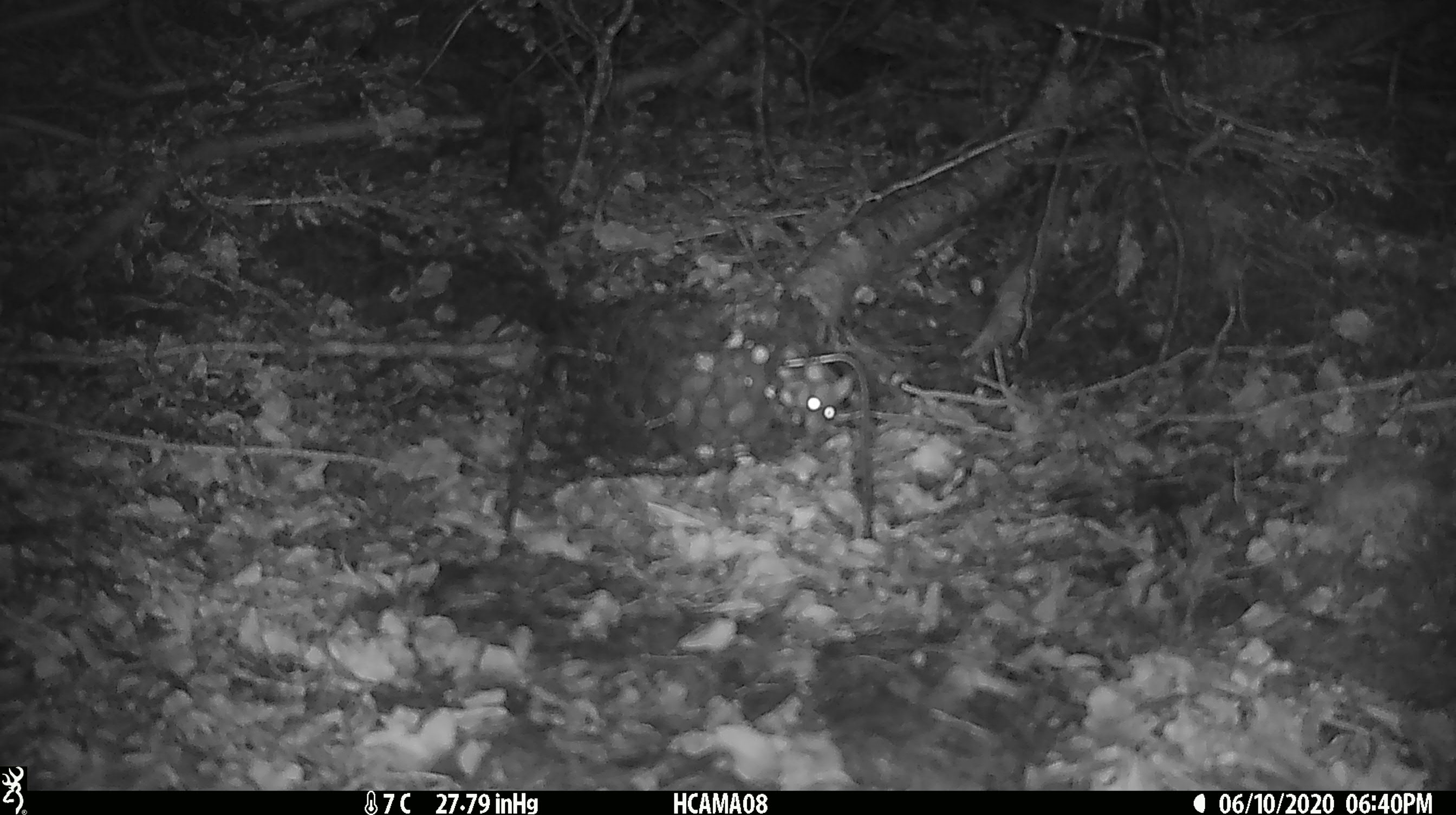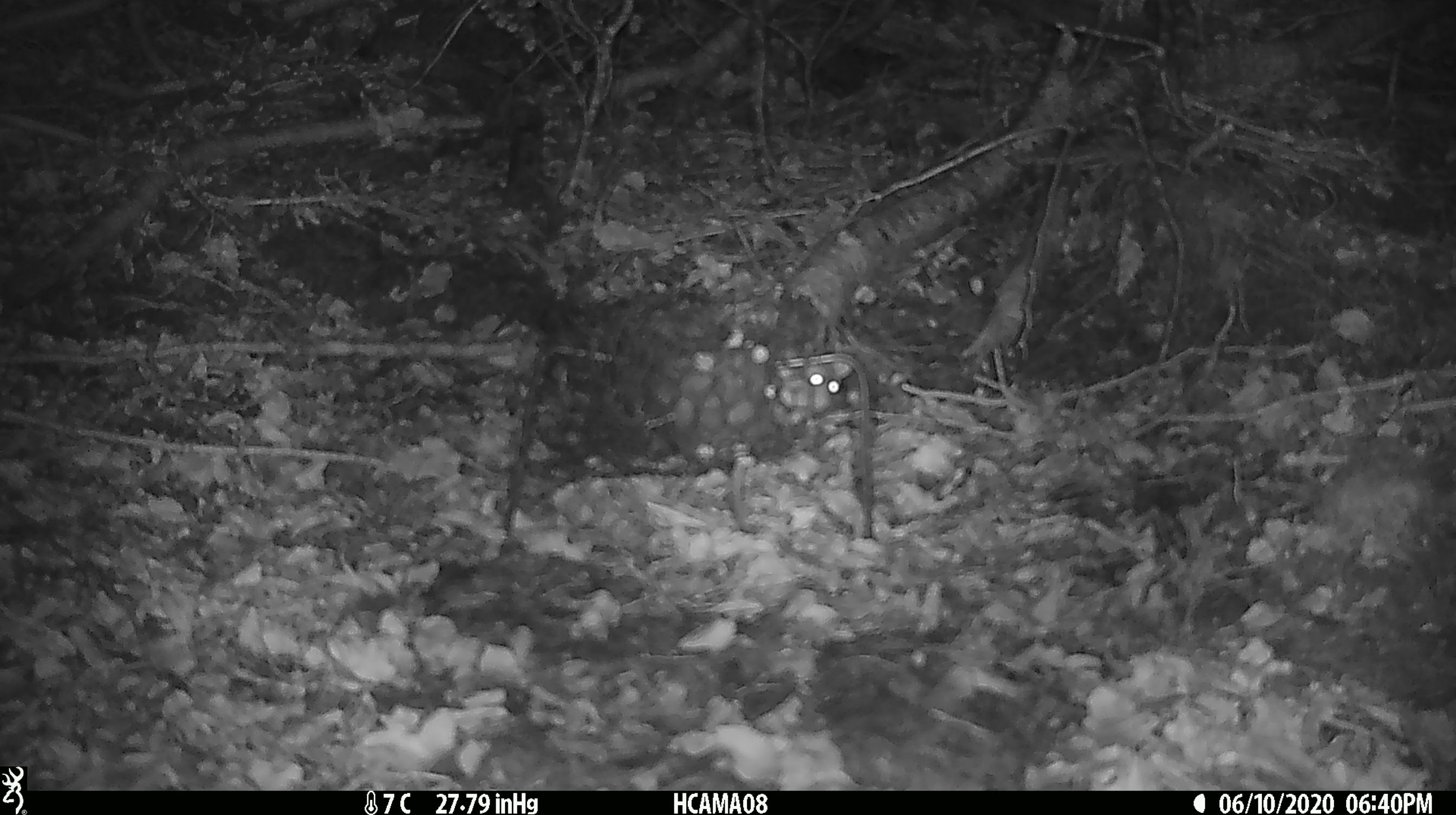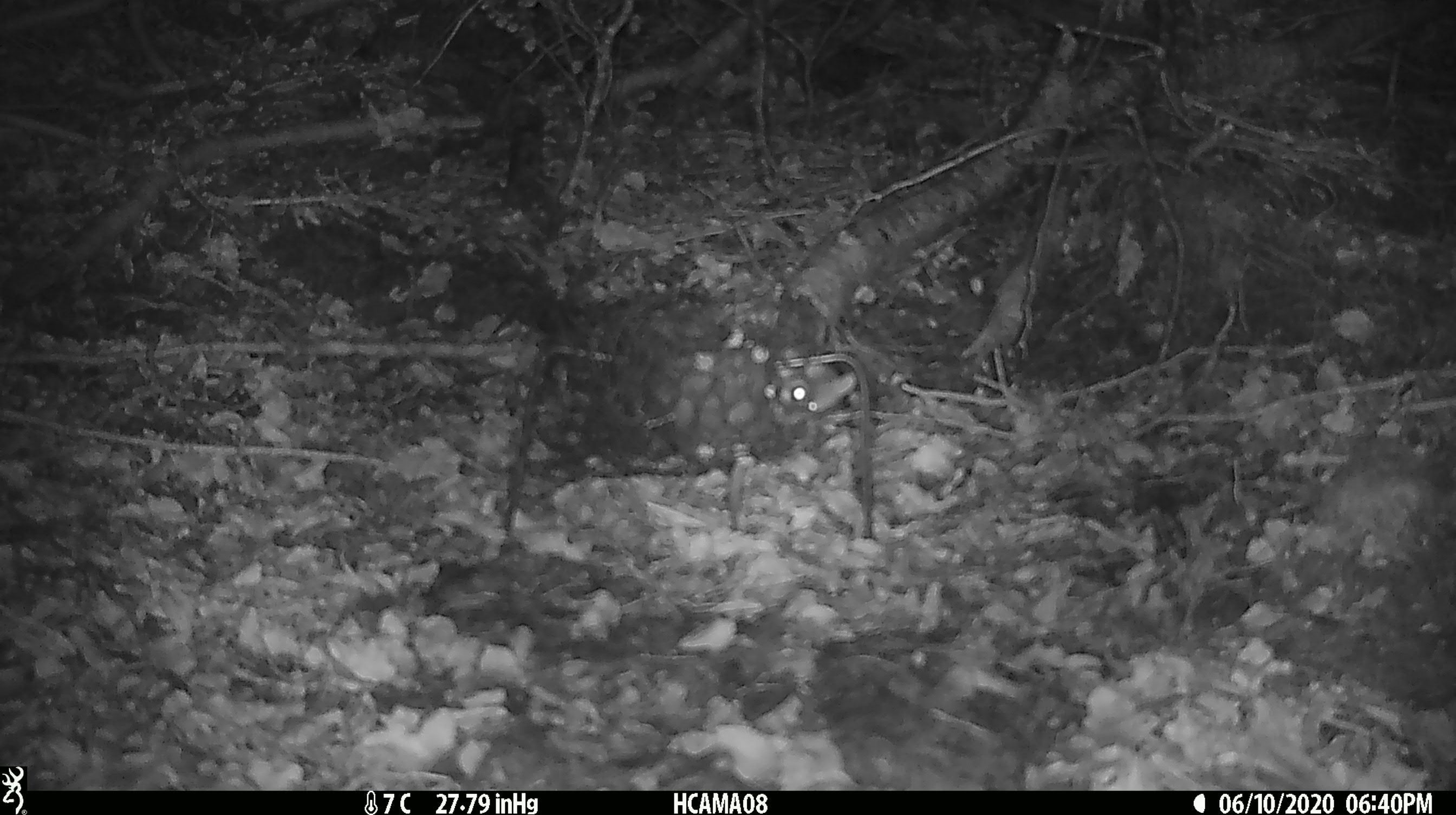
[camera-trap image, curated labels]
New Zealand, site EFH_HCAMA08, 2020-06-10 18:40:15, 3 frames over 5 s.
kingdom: Animalia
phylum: Chordata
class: Mammalia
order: Rodentia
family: Muridae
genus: Mus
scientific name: Mus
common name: mouse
Mouse (Mus).